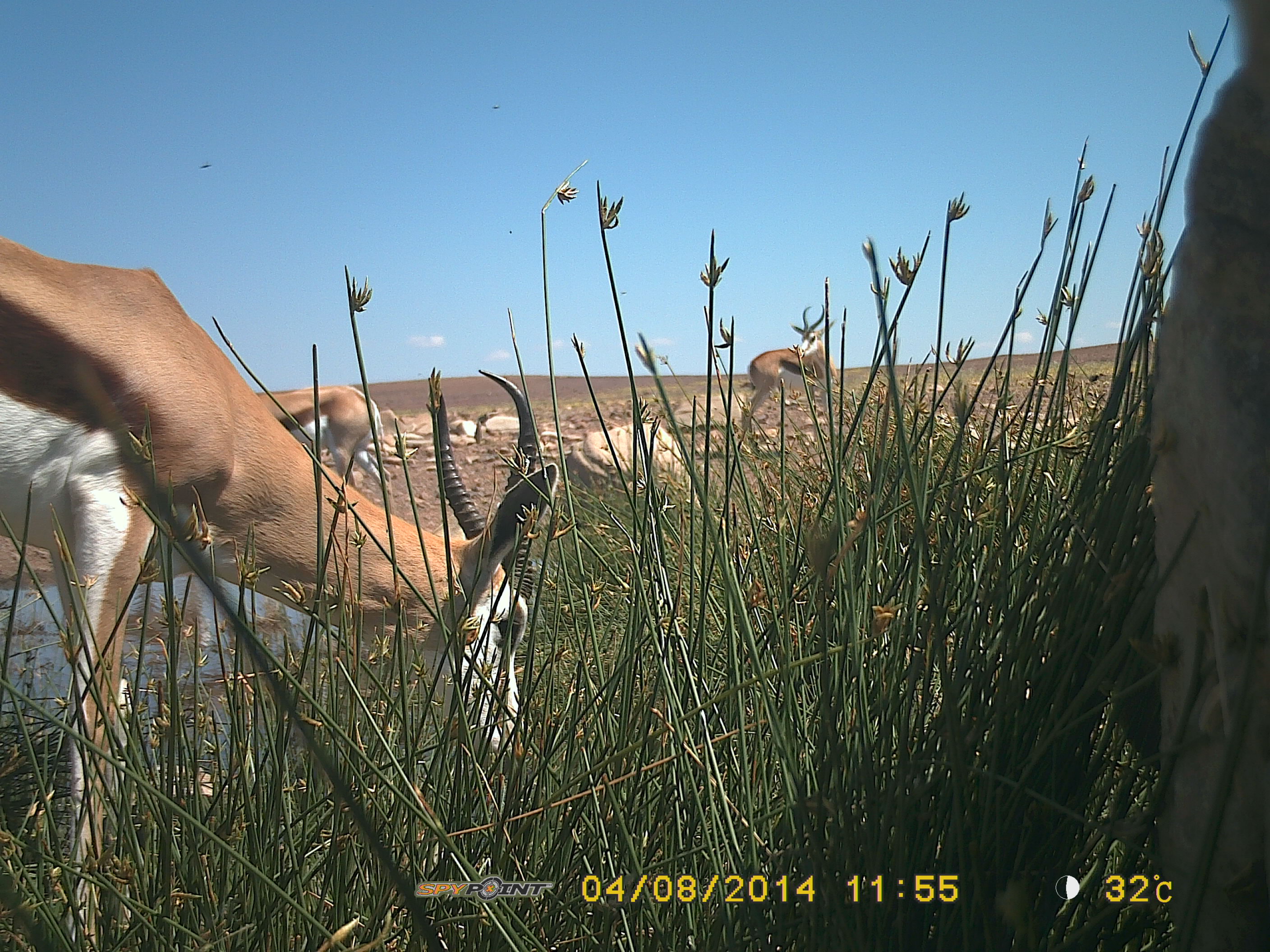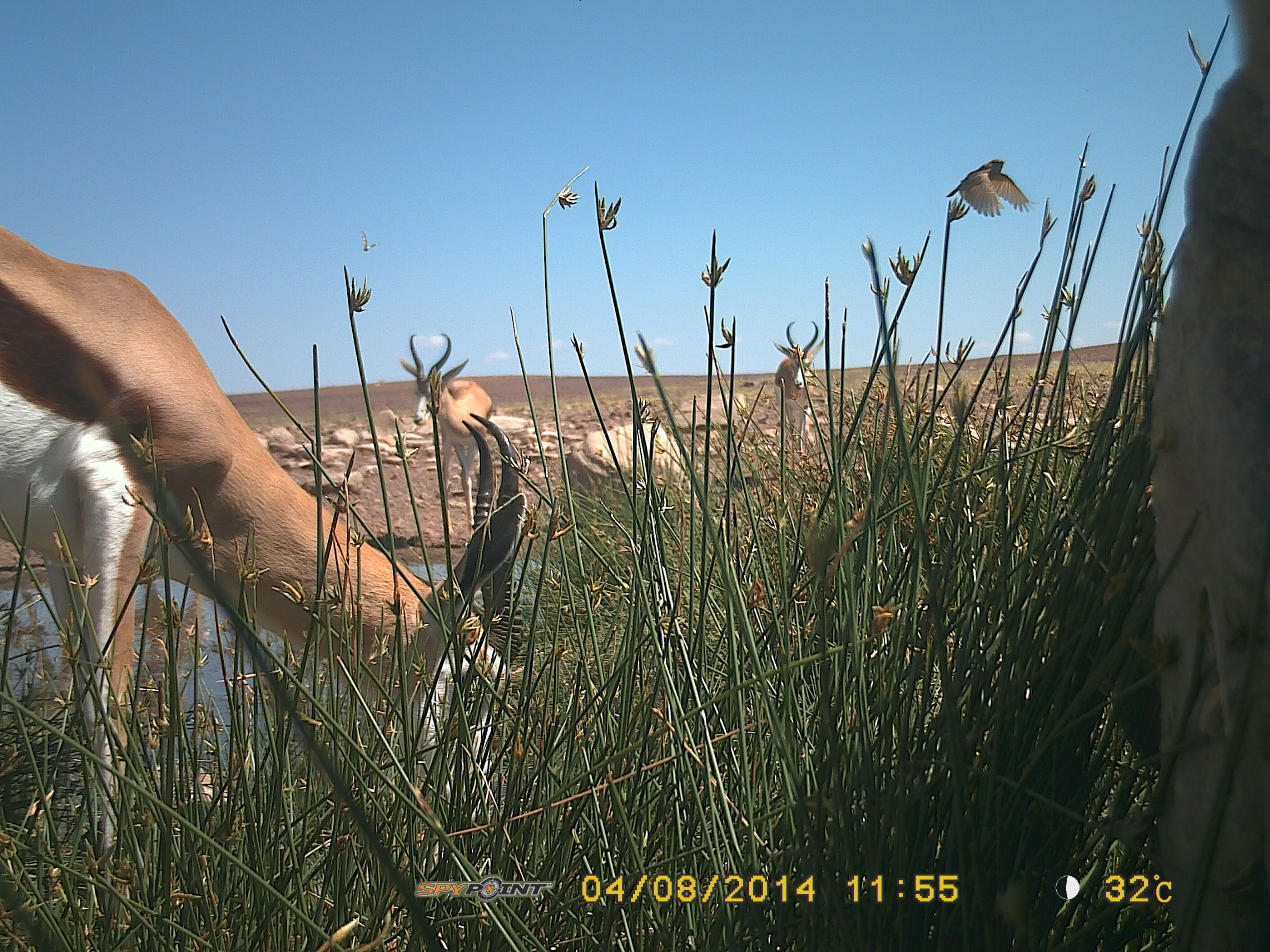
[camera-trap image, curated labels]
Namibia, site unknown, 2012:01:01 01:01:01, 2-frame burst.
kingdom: Animalia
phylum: Chordata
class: Mammalia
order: Artiodactyla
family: Bovidae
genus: Antidorcas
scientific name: Antidorcas marsupialis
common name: springbok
Antidorcas marsupialis (springbok).